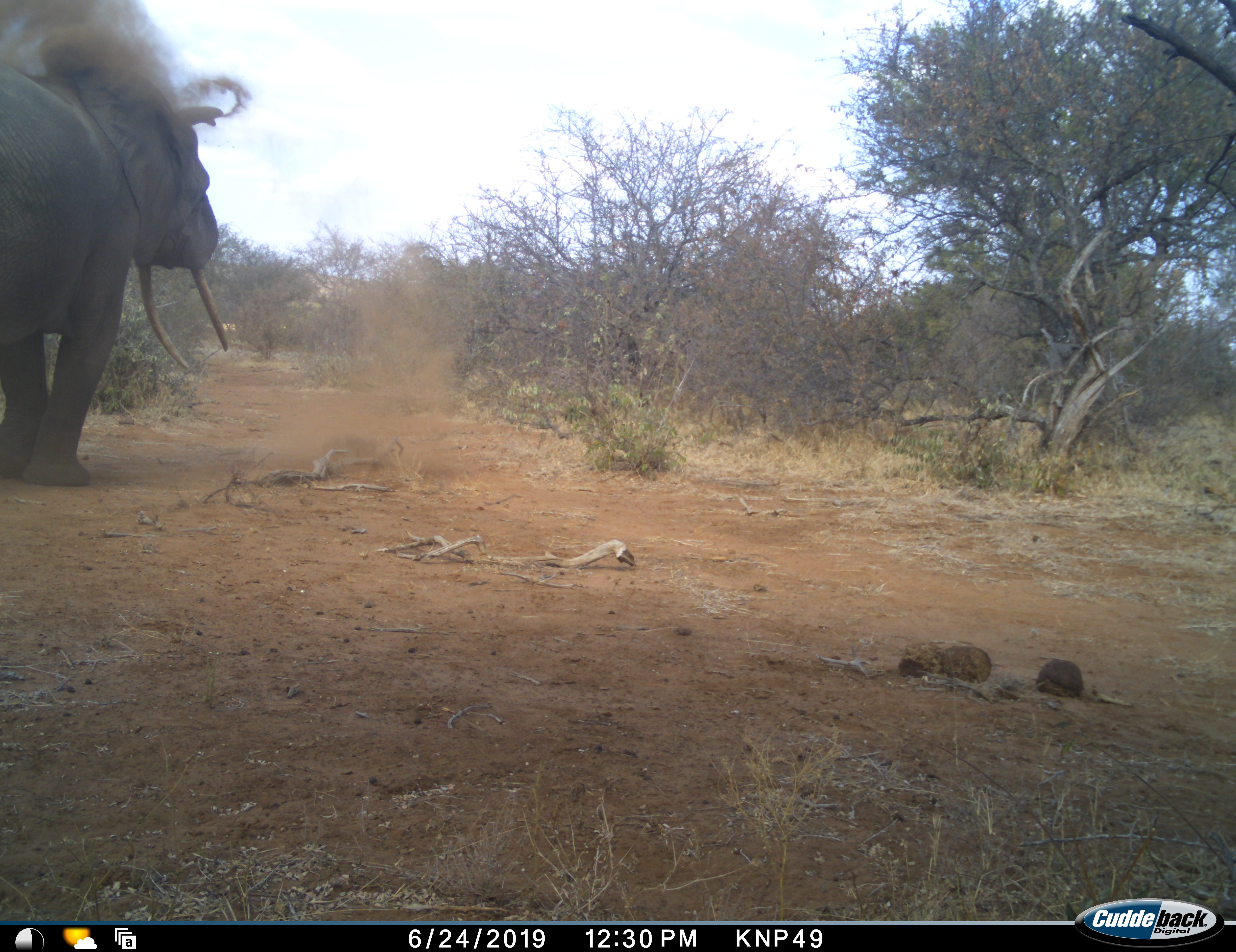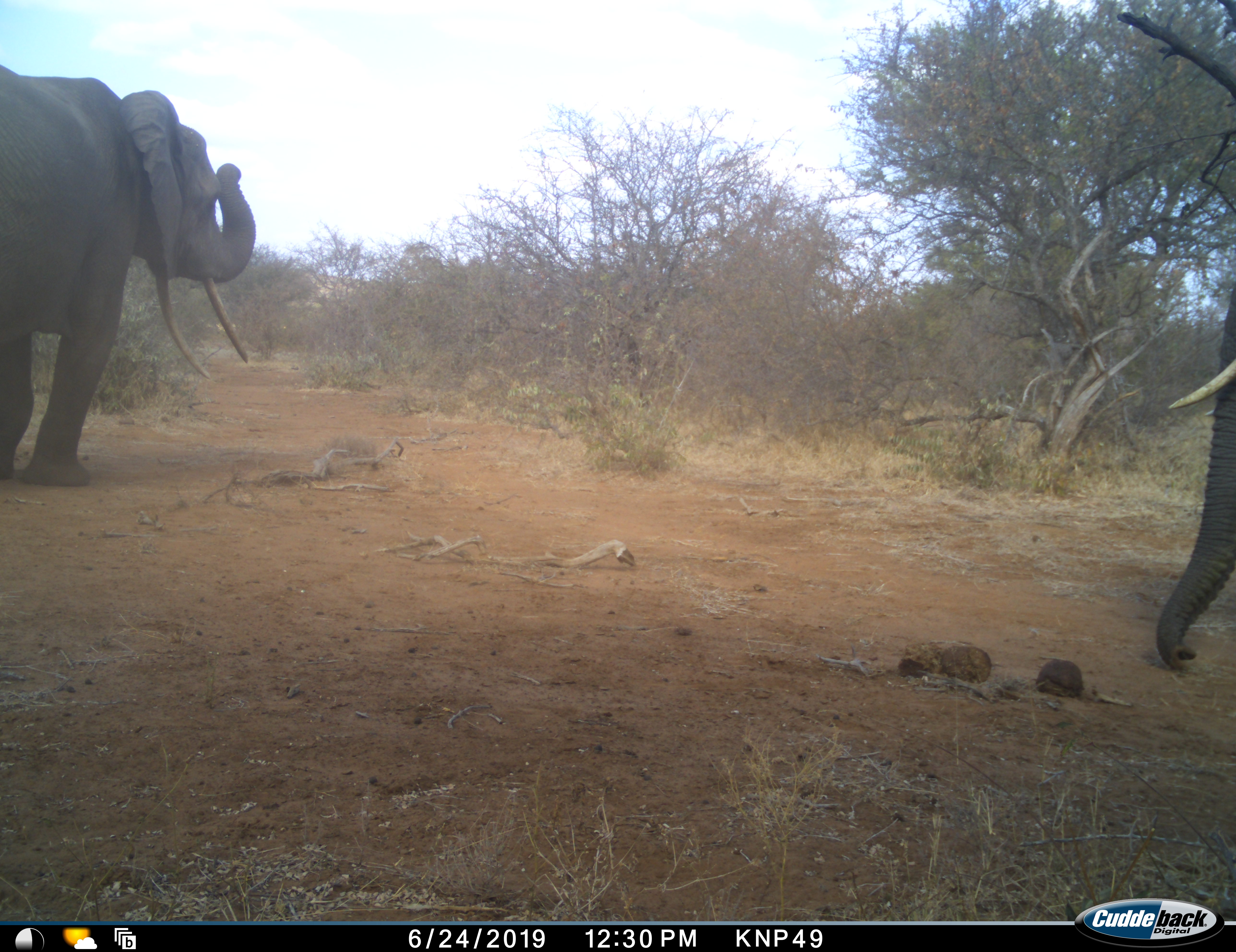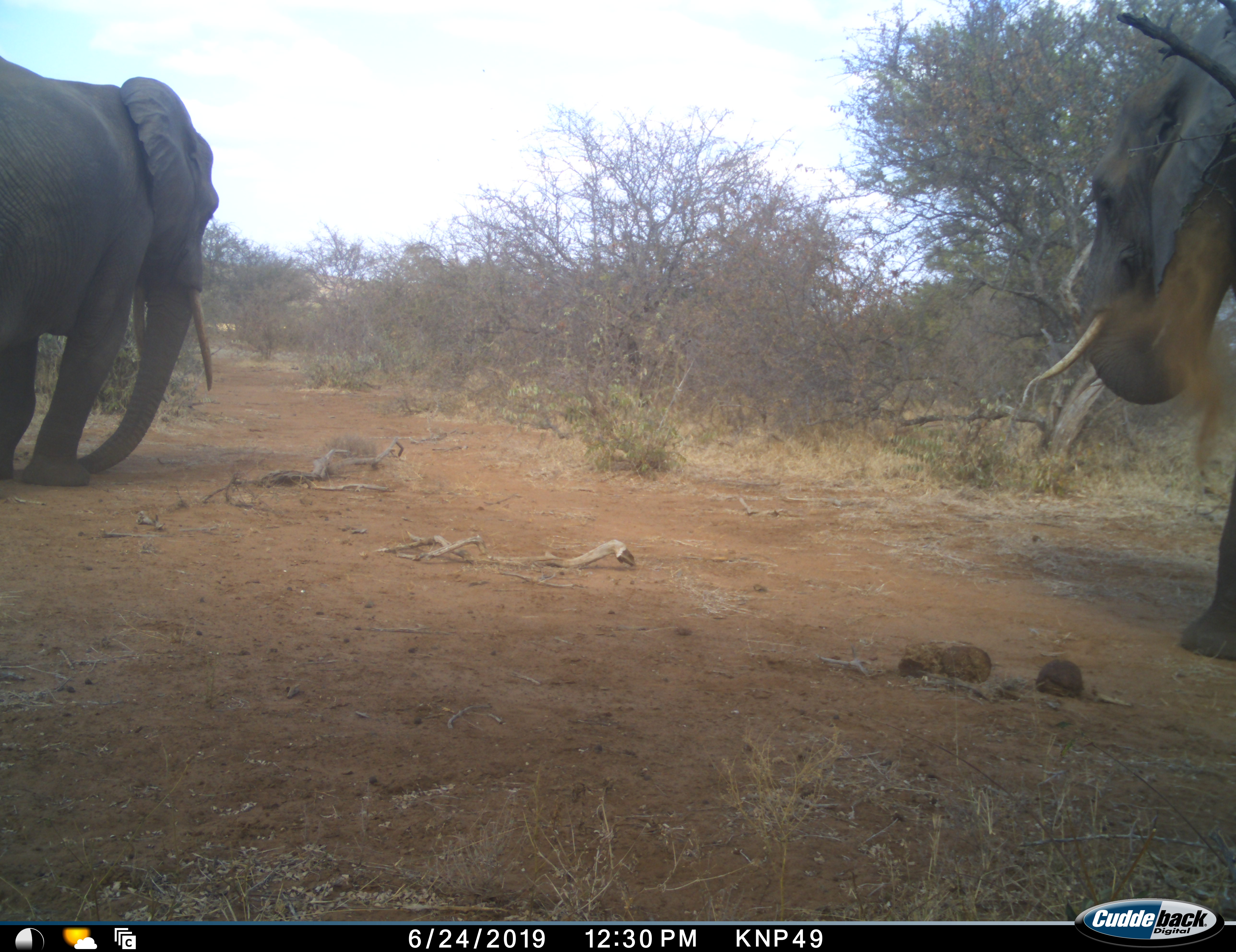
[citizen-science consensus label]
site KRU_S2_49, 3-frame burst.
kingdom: Animalia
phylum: Chordata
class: Mammalia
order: Proboscidea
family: Elephantidae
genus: Loxodonta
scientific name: Loxodonta africana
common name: african bush elephant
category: elephant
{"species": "elephant (african bush elephant) (Loxodonta africana)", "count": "2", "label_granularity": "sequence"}